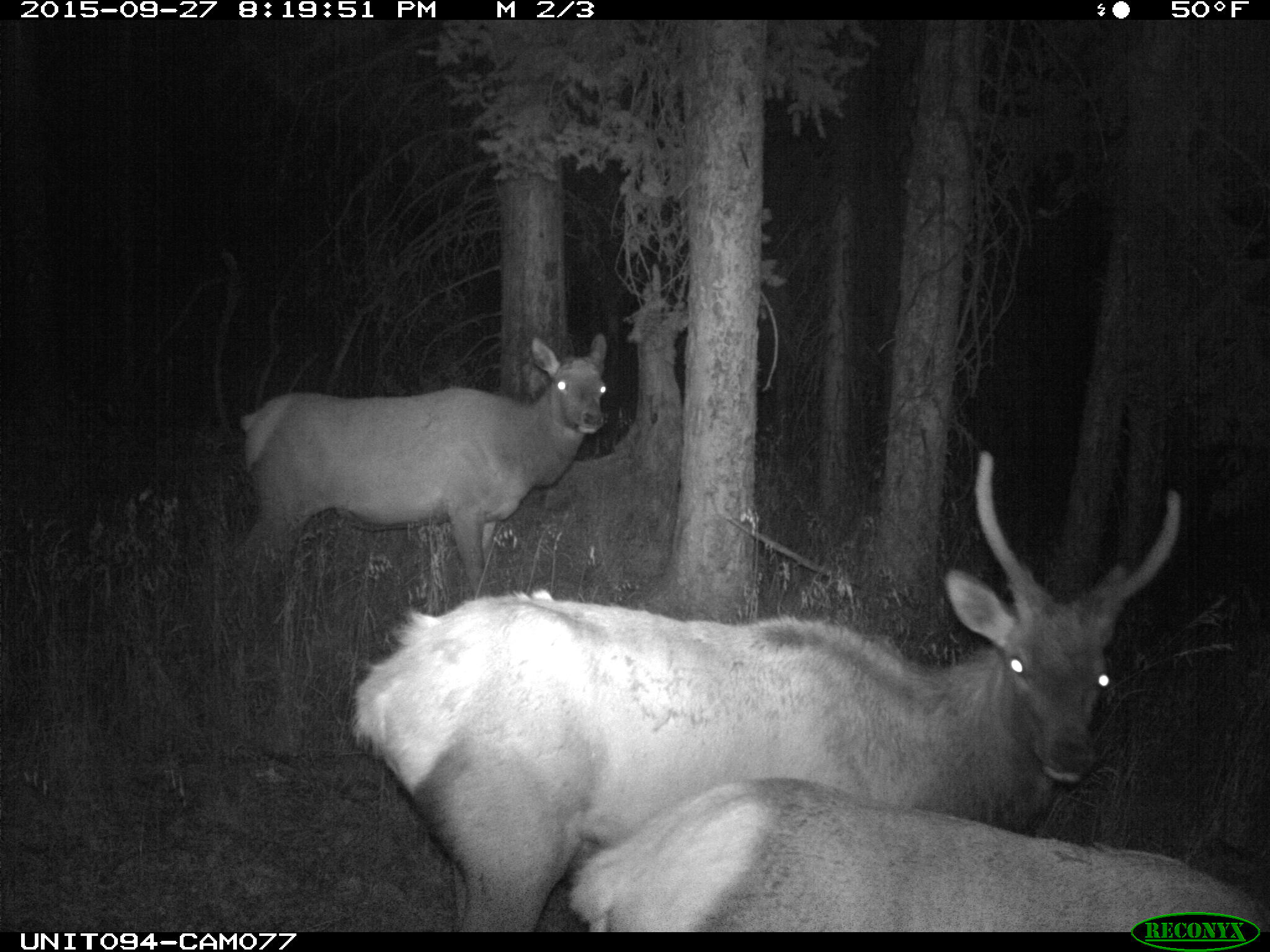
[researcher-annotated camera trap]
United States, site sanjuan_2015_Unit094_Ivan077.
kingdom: Animalia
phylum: Chordata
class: Mammalia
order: Artiodactyla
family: Cervidae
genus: Cervus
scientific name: Cervus elaphus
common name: red deer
Cervus elaphus (red deer).